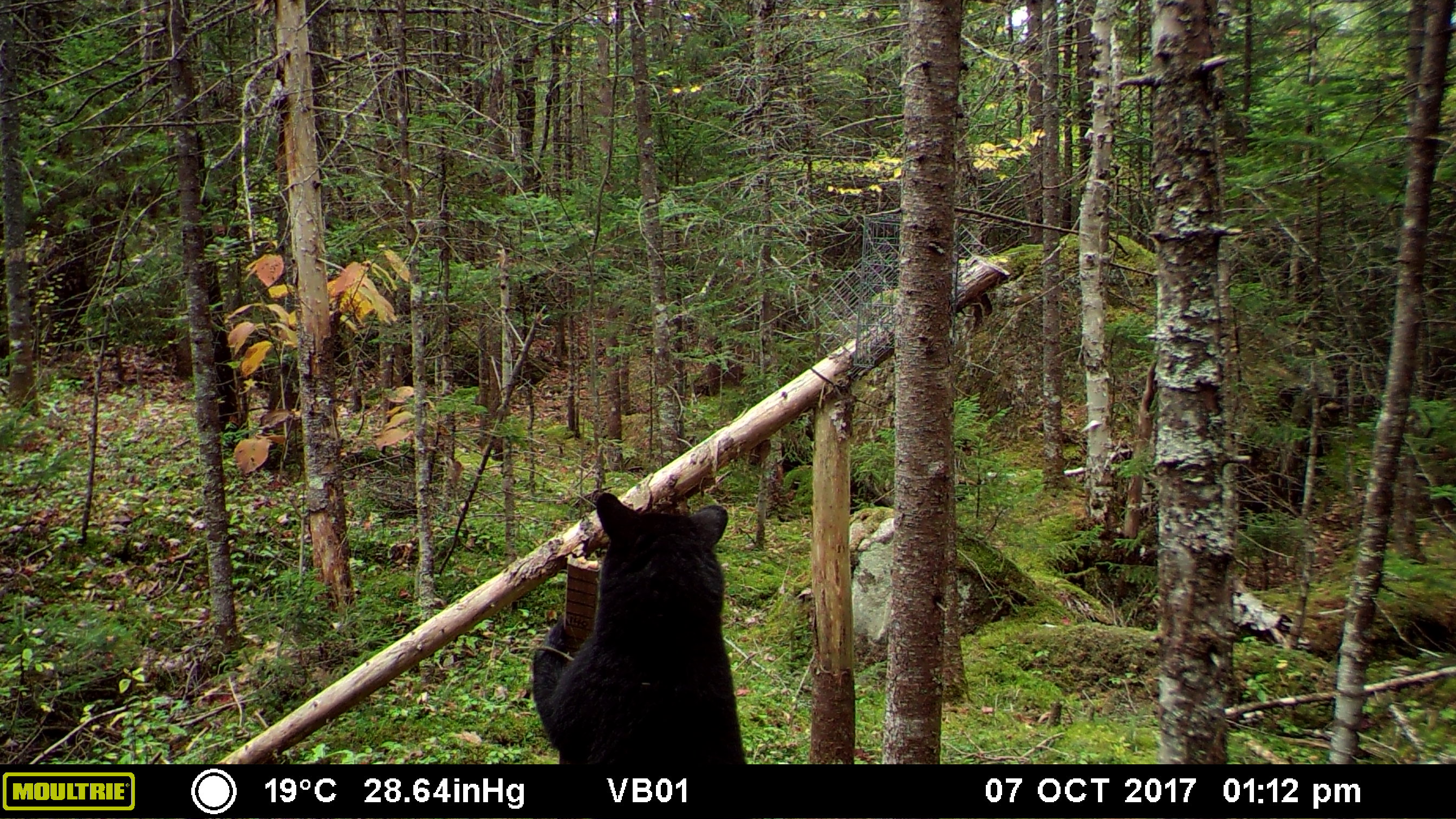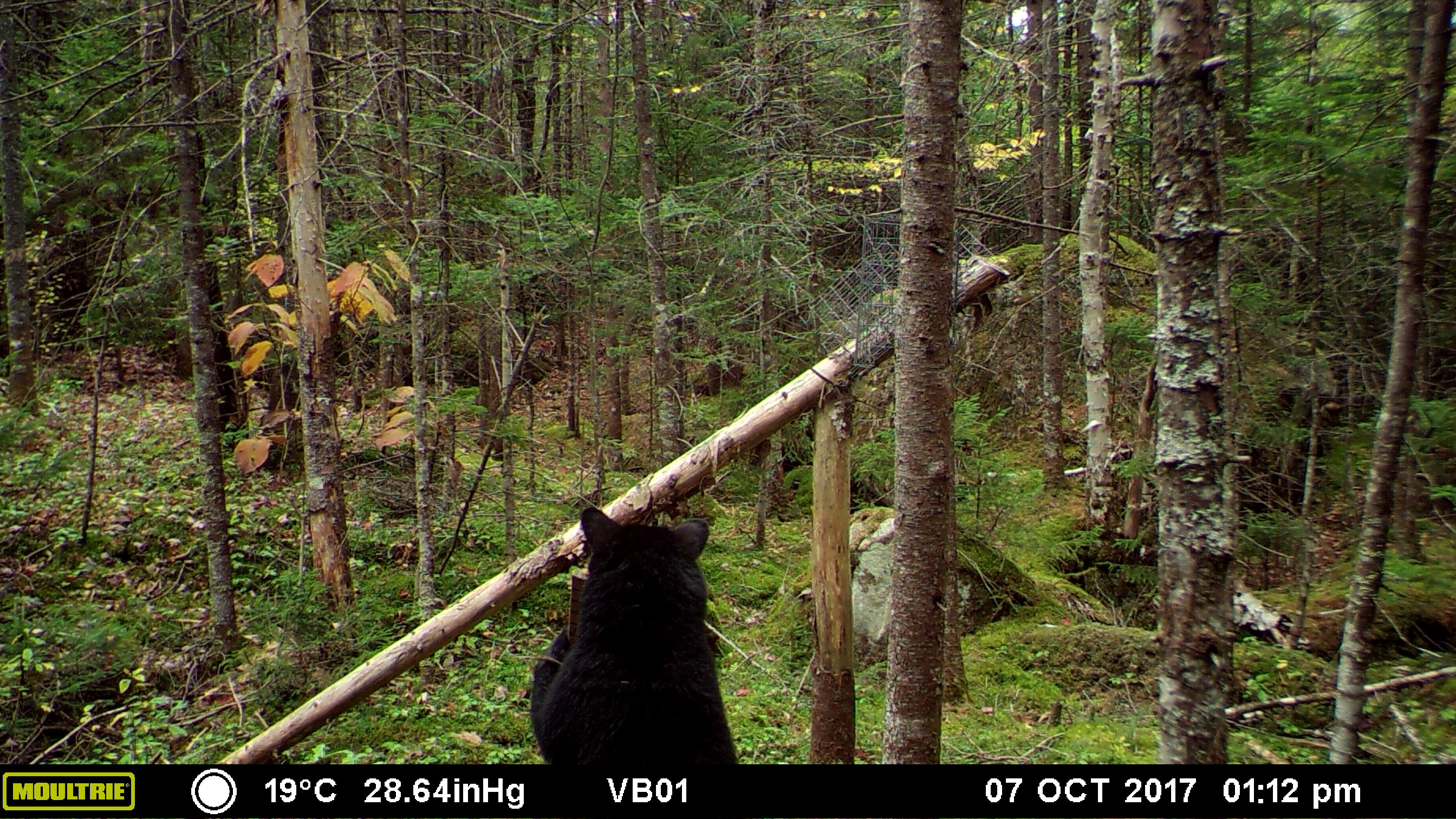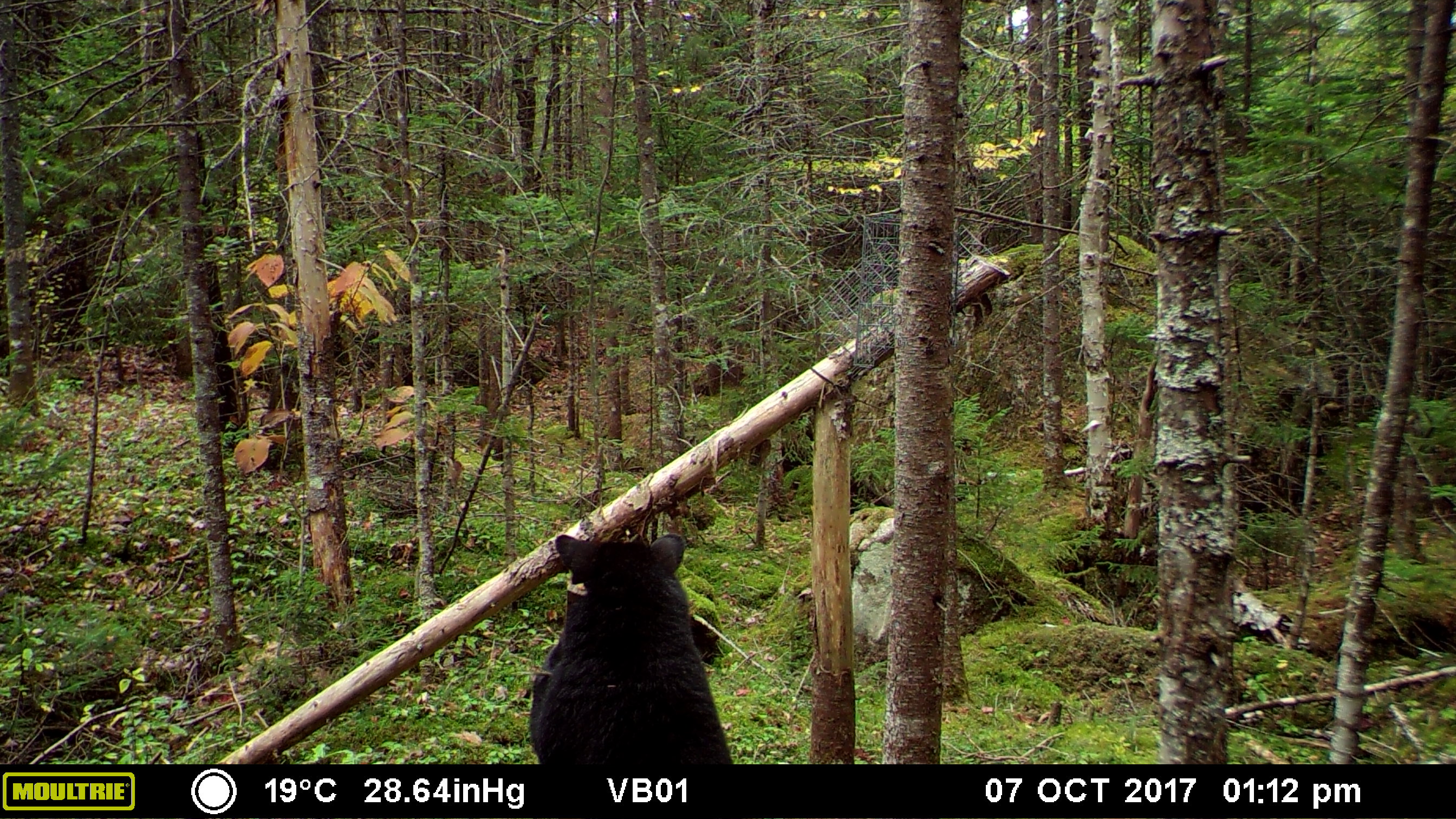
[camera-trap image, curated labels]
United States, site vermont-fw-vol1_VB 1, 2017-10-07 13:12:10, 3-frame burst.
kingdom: Animalia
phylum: Chordata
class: Mammalia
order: Carnivora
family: Ursidae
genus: Ursus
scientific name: Ursus americanus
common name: black bear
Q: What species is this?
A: Black bear (Ursus americanus).